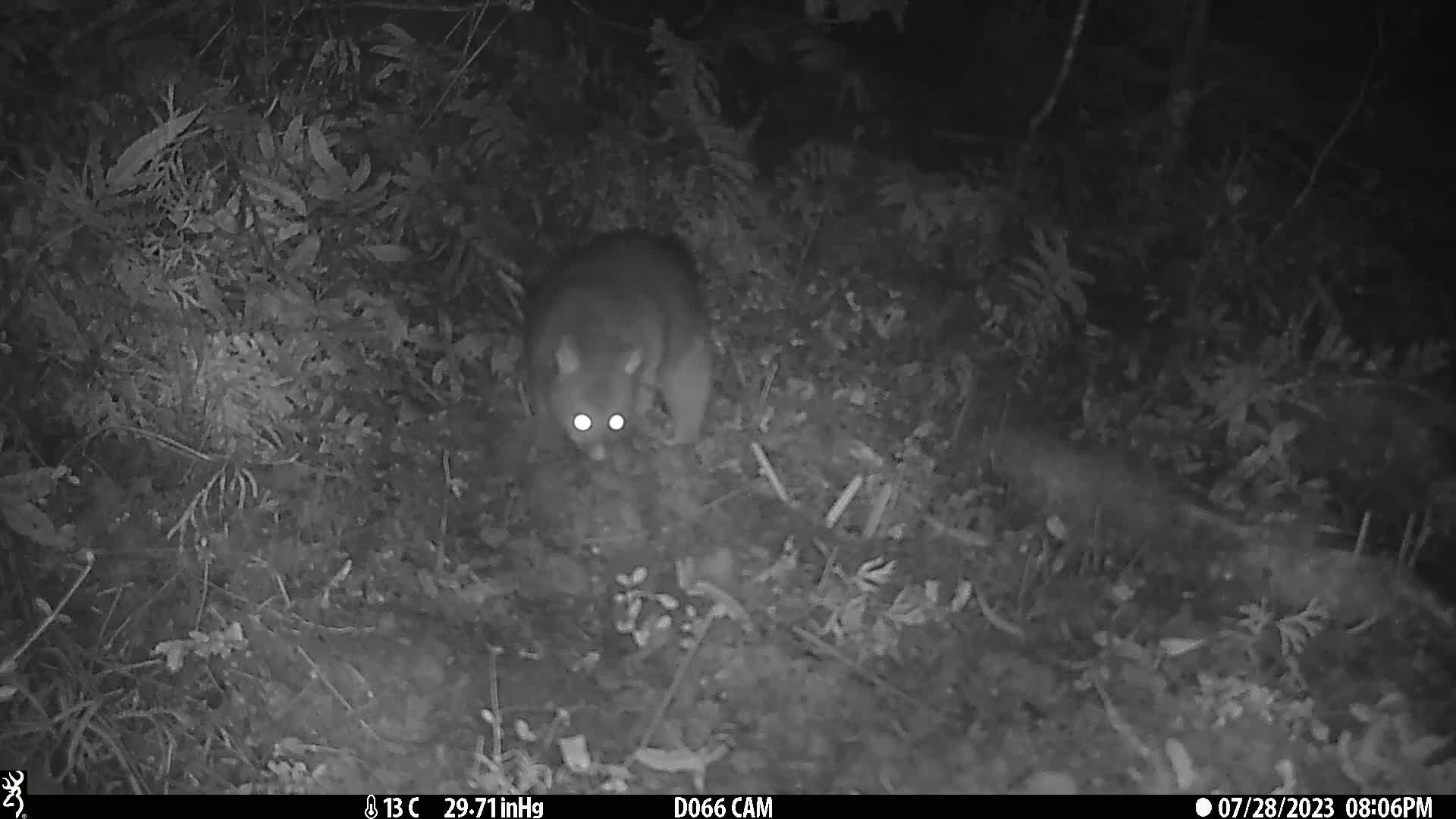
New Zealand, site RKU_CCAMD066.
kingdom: Animalia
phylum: Chordata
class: Mammalia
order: Diprotodontia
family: Phalangeridae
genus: Trichosurus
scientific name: Trichosurus vulpecula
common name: common brushtail possum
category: possum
Possum (common brushtail possum) (Trichosurus vulpecula).